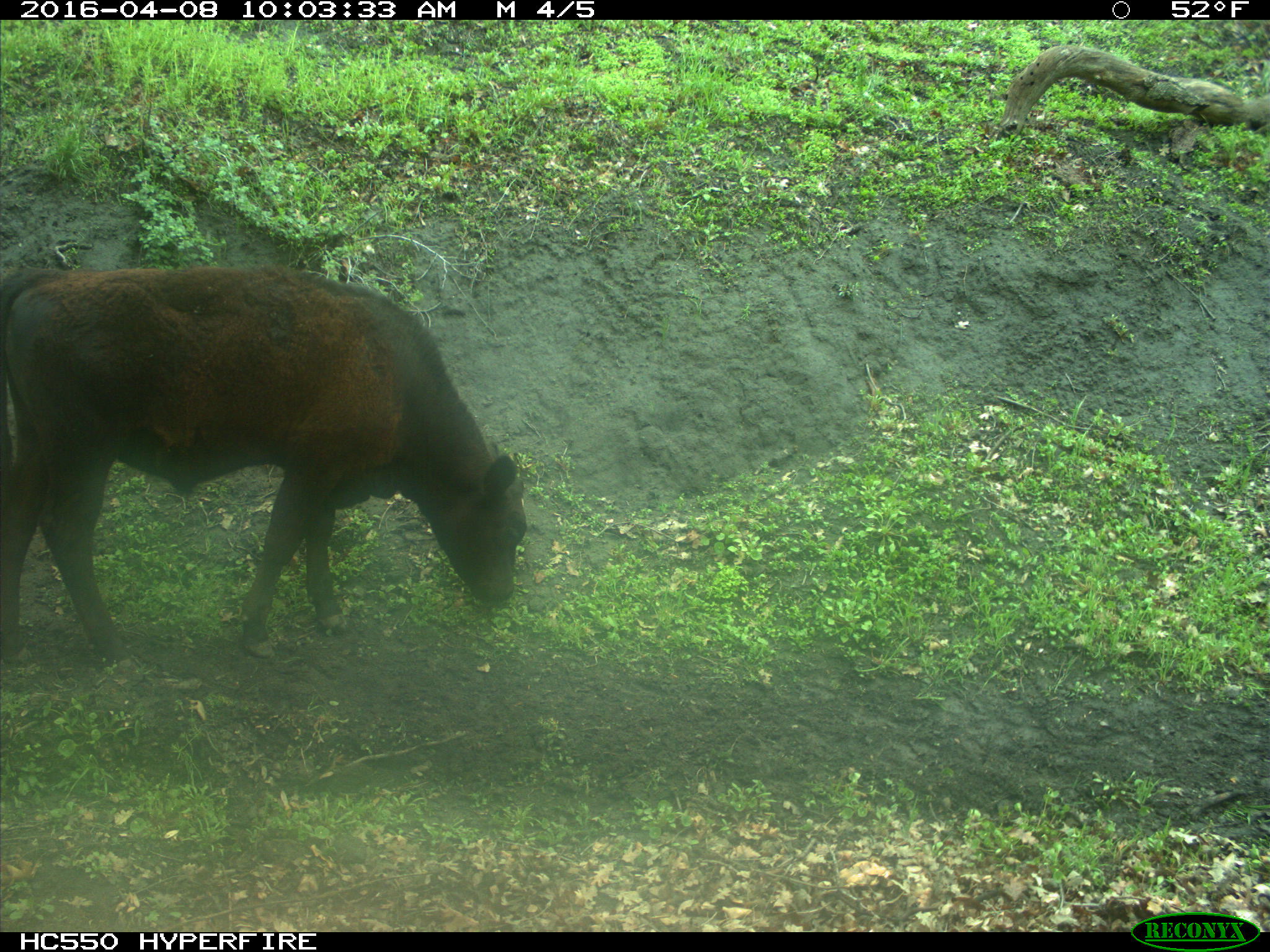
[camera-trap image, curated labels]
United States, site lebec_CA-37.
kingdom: Animalia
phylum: Chordata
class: Mammalia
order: Artiodactyla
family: Bovidae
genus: Bos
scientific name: Bos taurus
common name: domestic cow